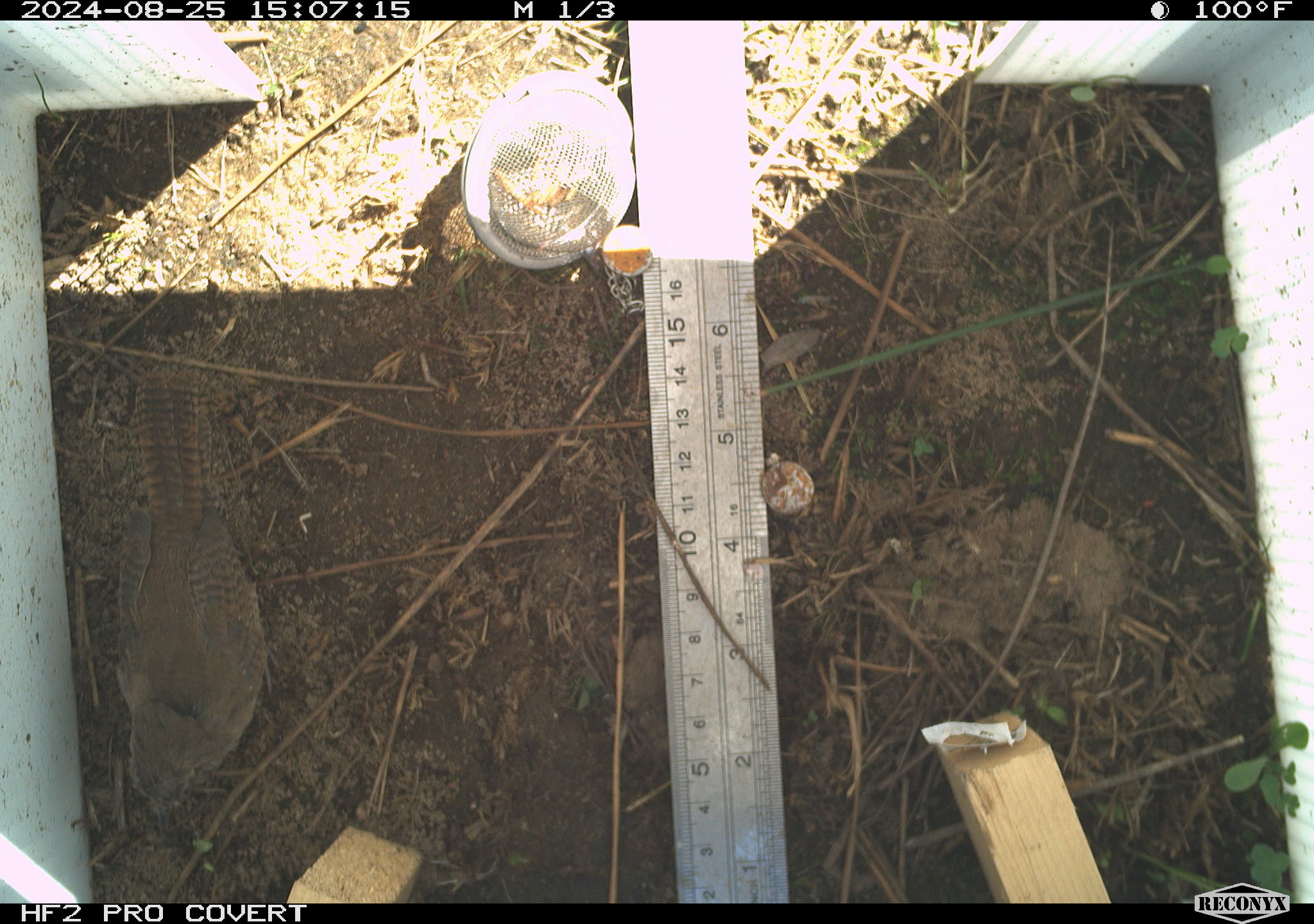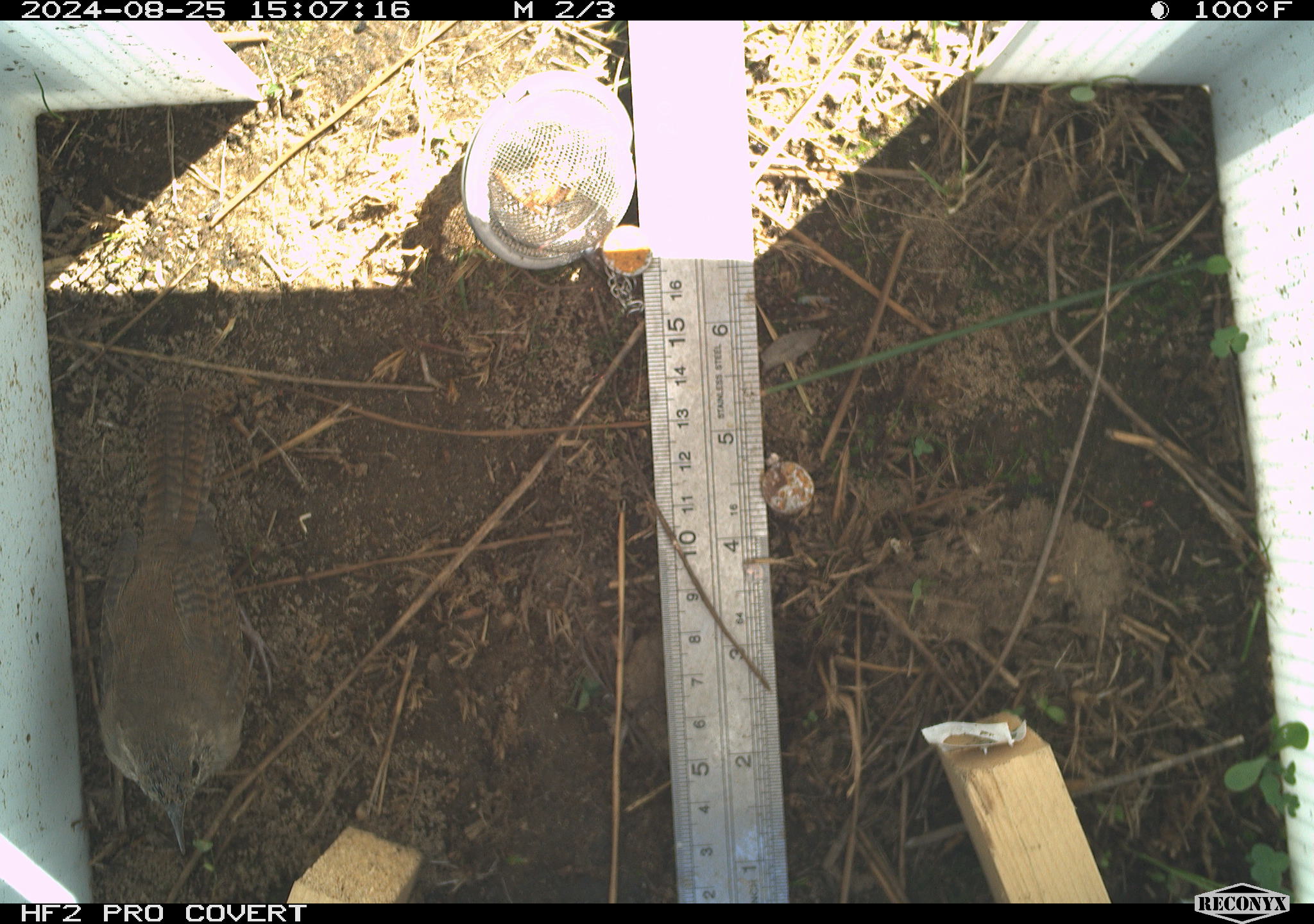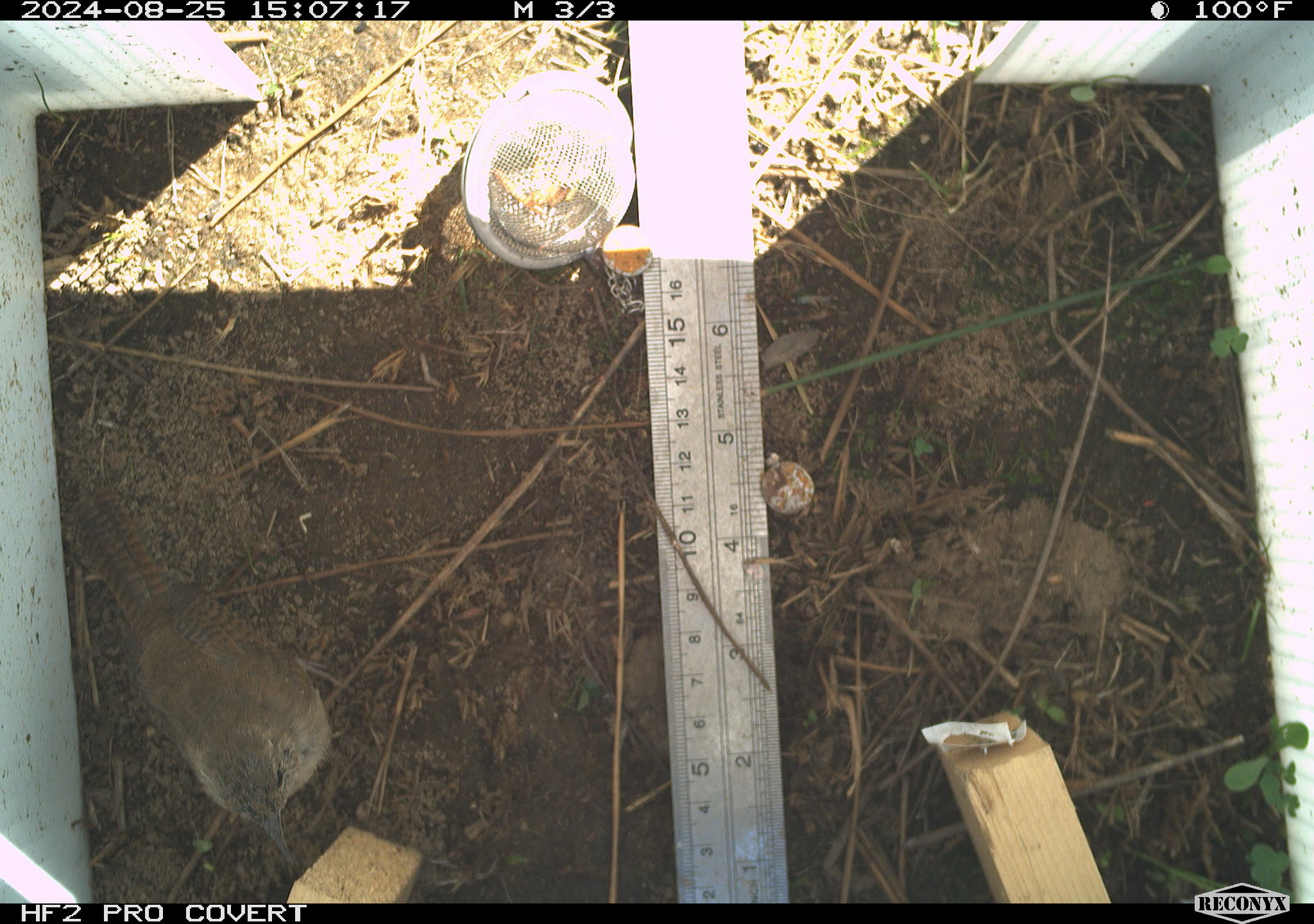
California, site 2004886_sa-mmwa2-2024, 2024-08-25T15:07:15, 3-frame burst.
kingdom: Animalia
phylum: Chordata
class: Aves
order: Passeriformes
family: Troglodytidae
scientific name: Troglodytidae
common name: wren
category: troglodytidae family